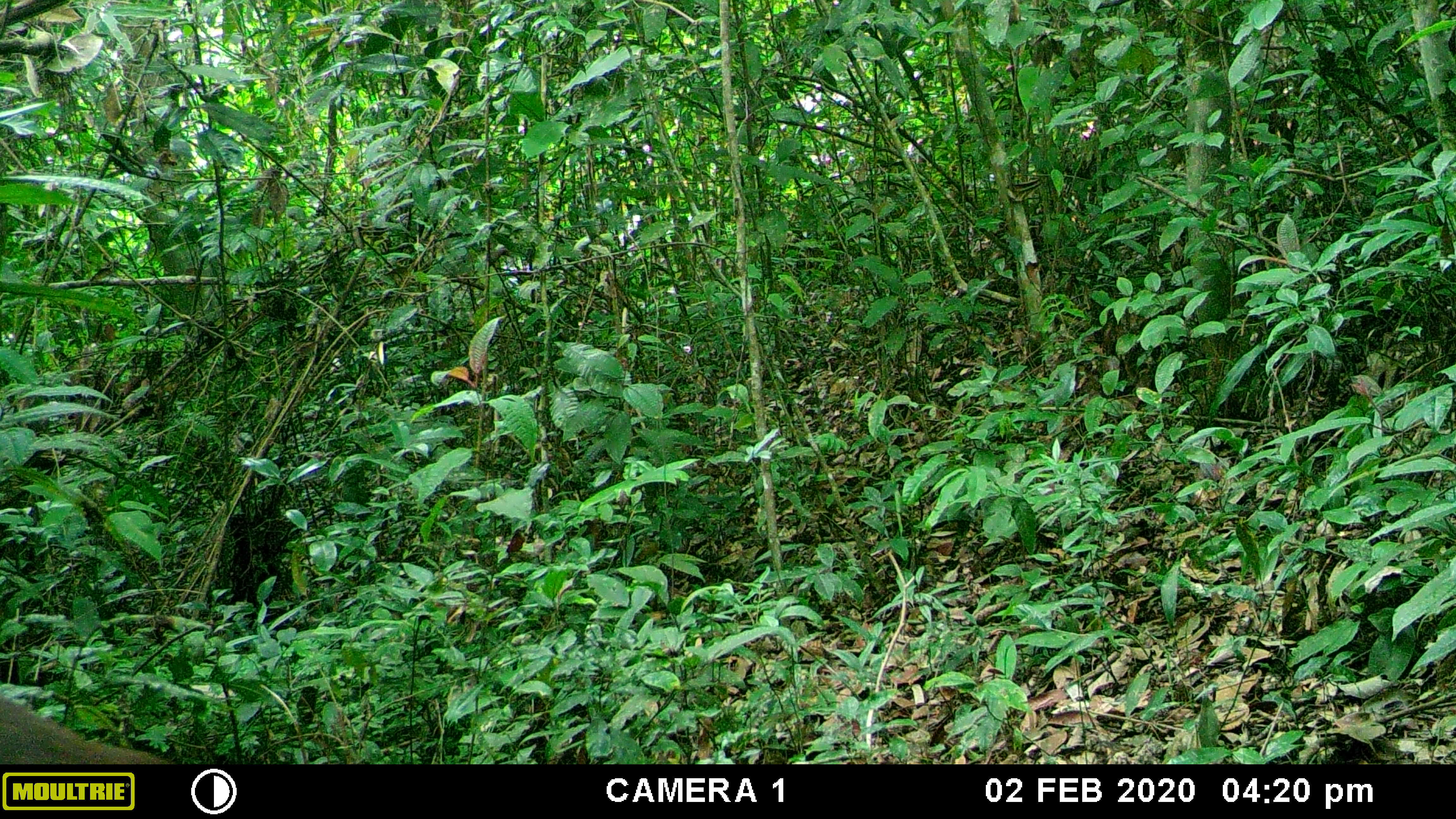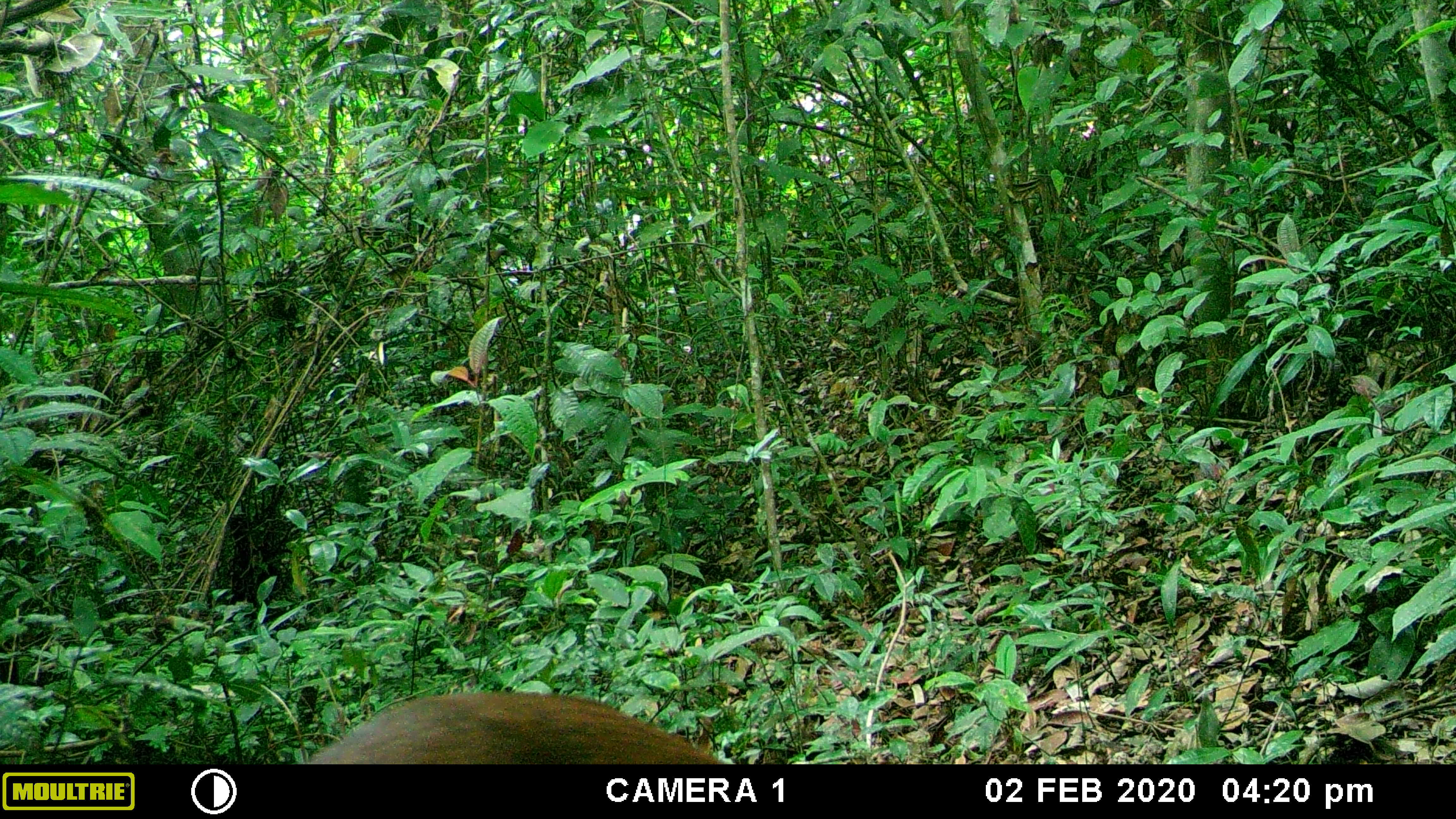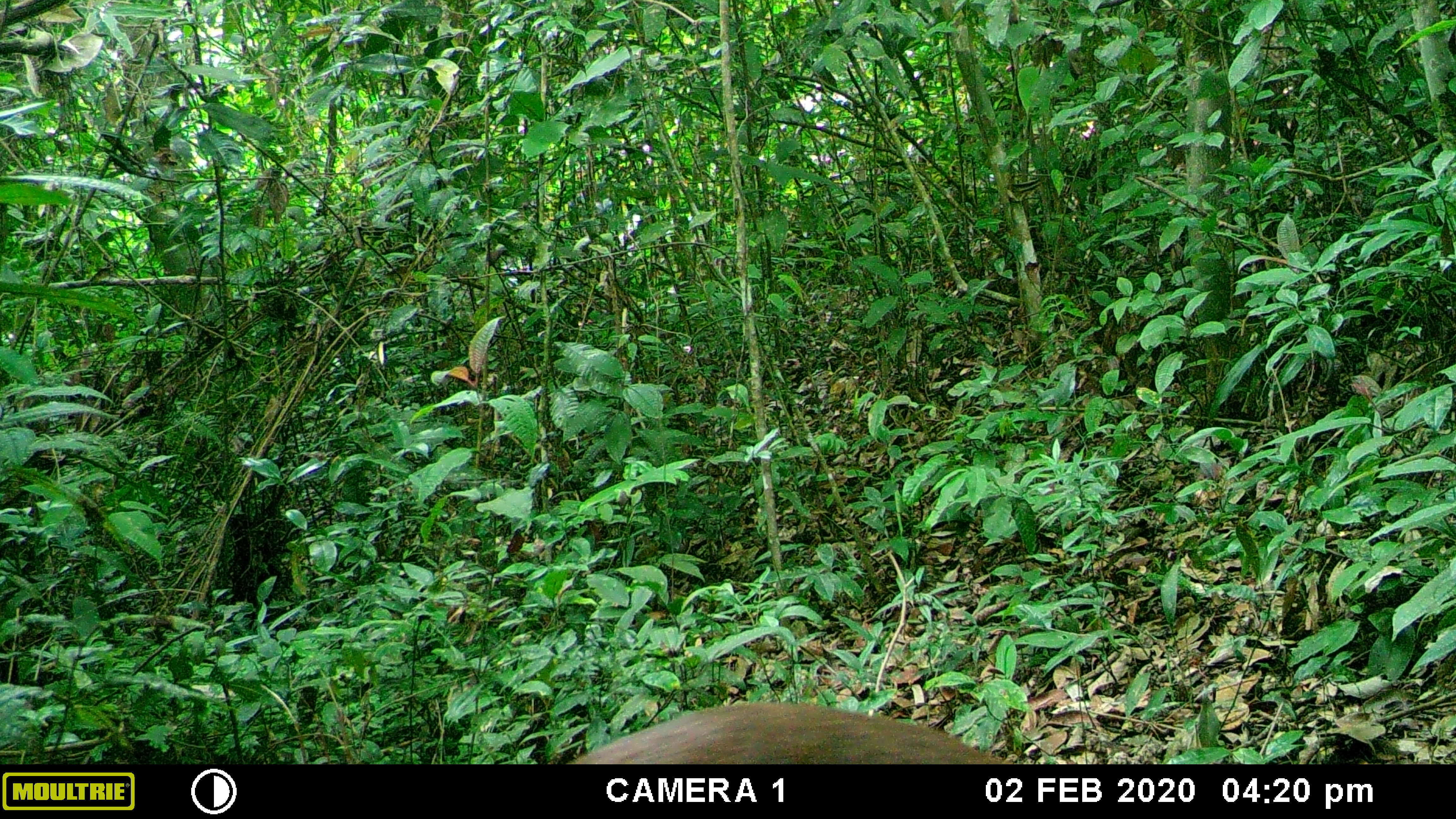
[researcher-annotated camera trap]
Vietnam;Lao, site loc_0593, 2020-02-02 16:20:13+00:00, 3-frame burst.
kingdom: Animalia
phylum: Chordata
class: Mammalia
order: Artiodactyla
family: Cervidae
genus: Muntiacus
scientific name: Muntiacus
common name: muntjacs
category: unidentified muntjac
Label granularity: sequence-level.